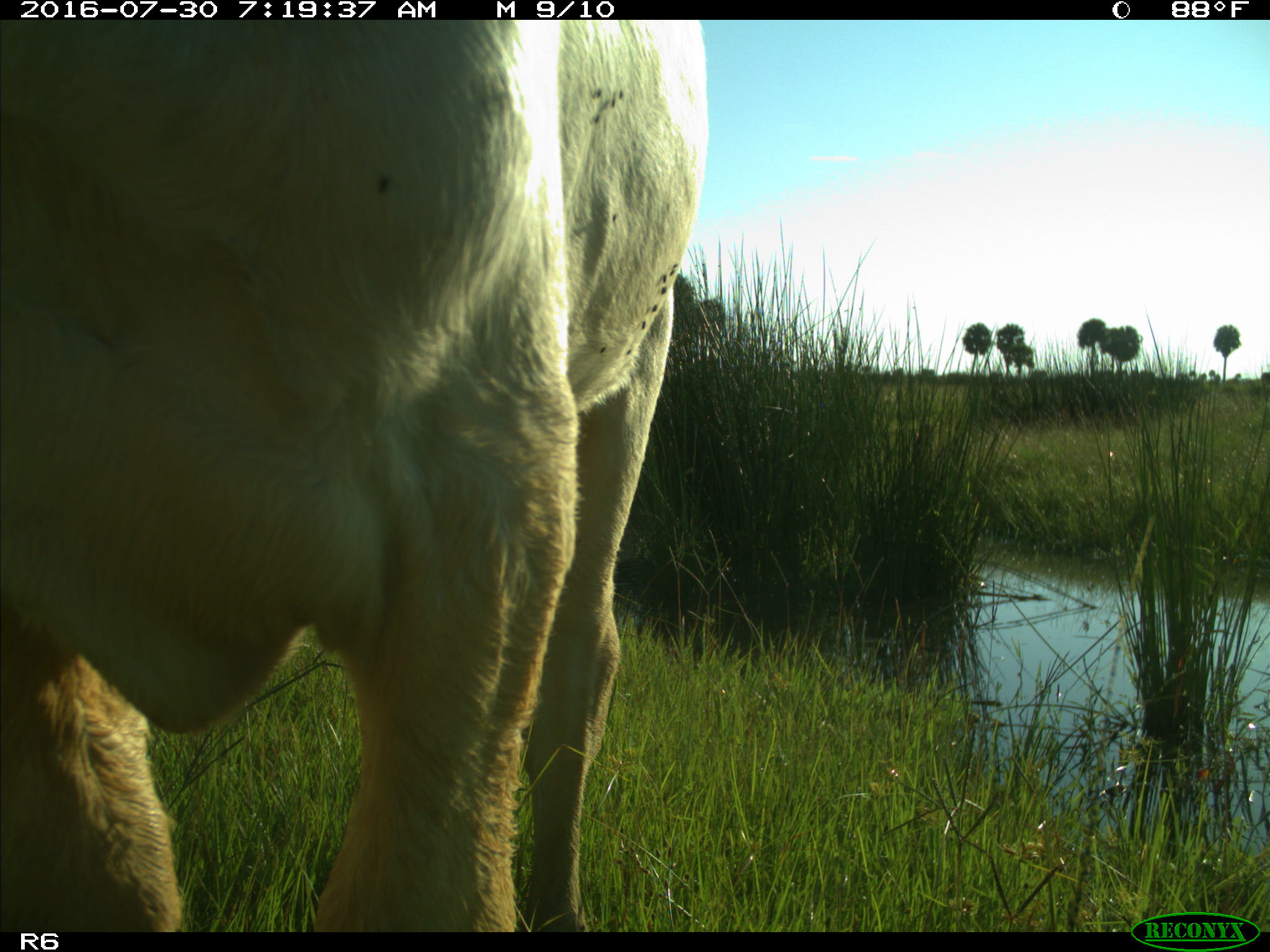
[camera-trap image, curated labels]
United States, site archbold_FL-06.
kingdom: Animalia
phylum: Chordata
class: Mammalia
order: Artiodactyla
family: Bovidae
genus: Bos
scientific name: Bos taurus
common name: domestic cow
Bos taurus (domestic cow).